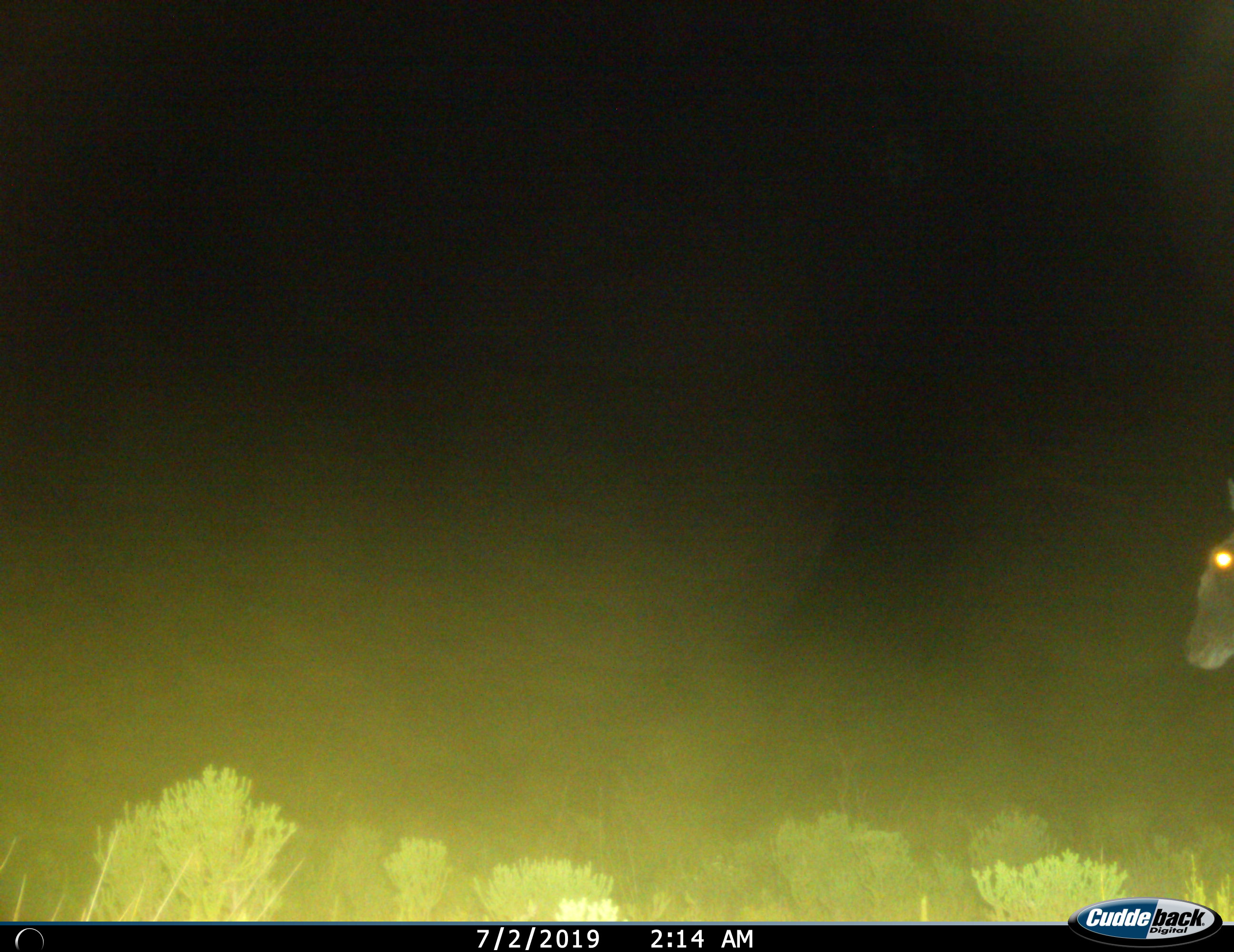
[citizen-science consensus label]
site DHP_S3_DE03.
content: unidentified animal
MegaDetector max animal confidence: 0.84